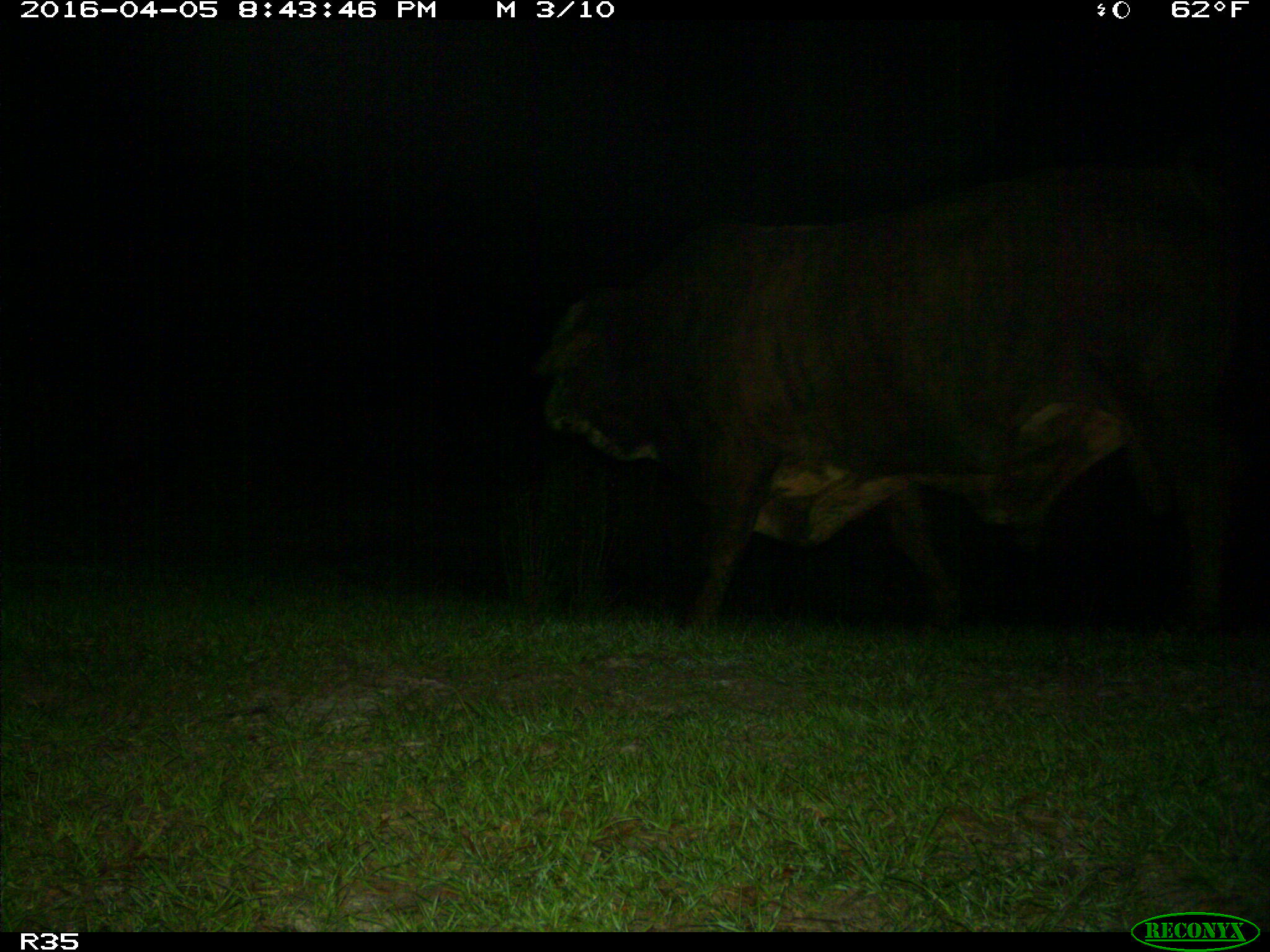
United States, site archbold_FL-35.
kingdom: Animalia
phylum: Chordata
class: Mammalia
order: Artiodactyla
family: Bovidae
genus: Bos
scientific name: Bos taurus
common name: domestic cow